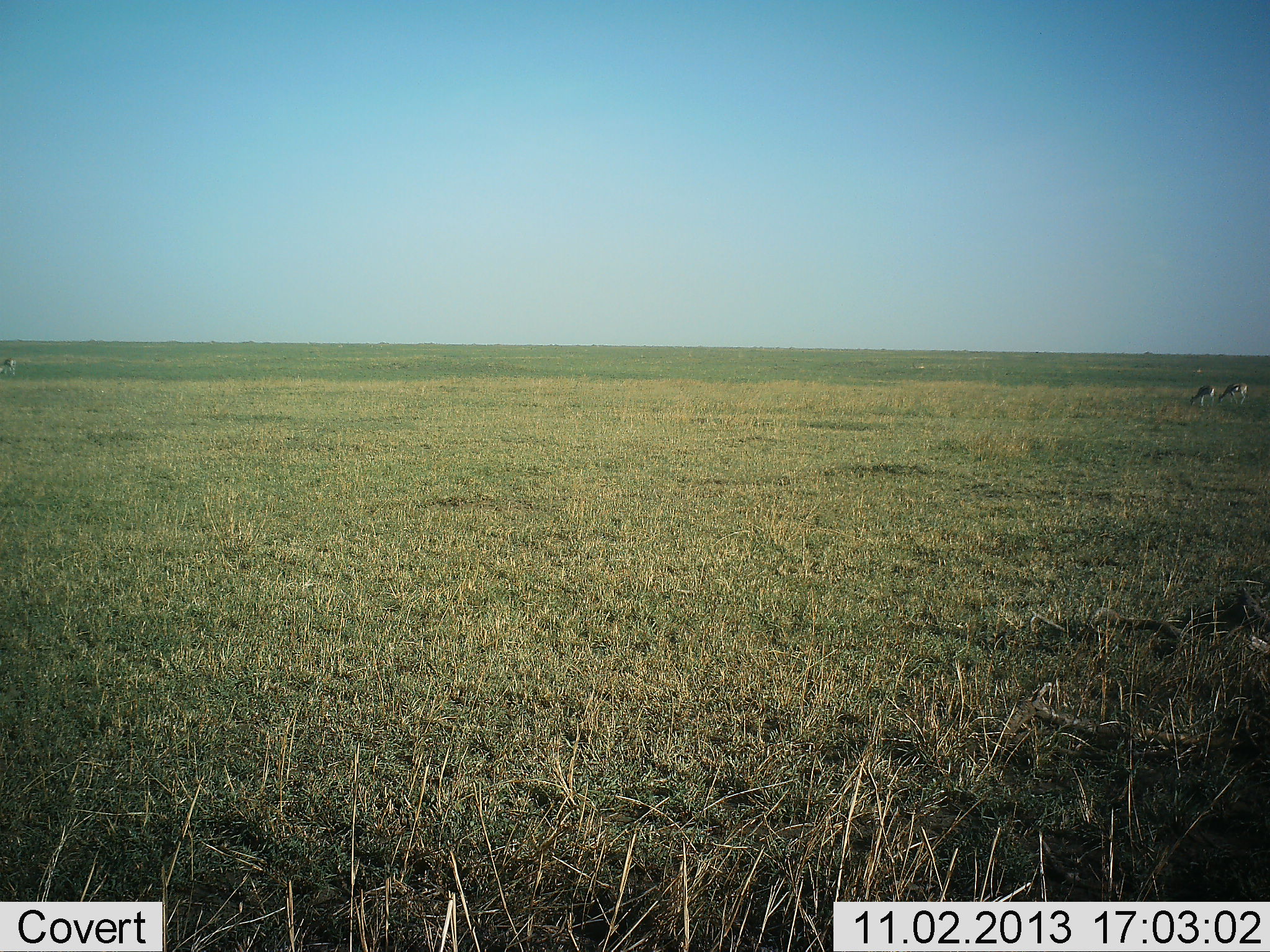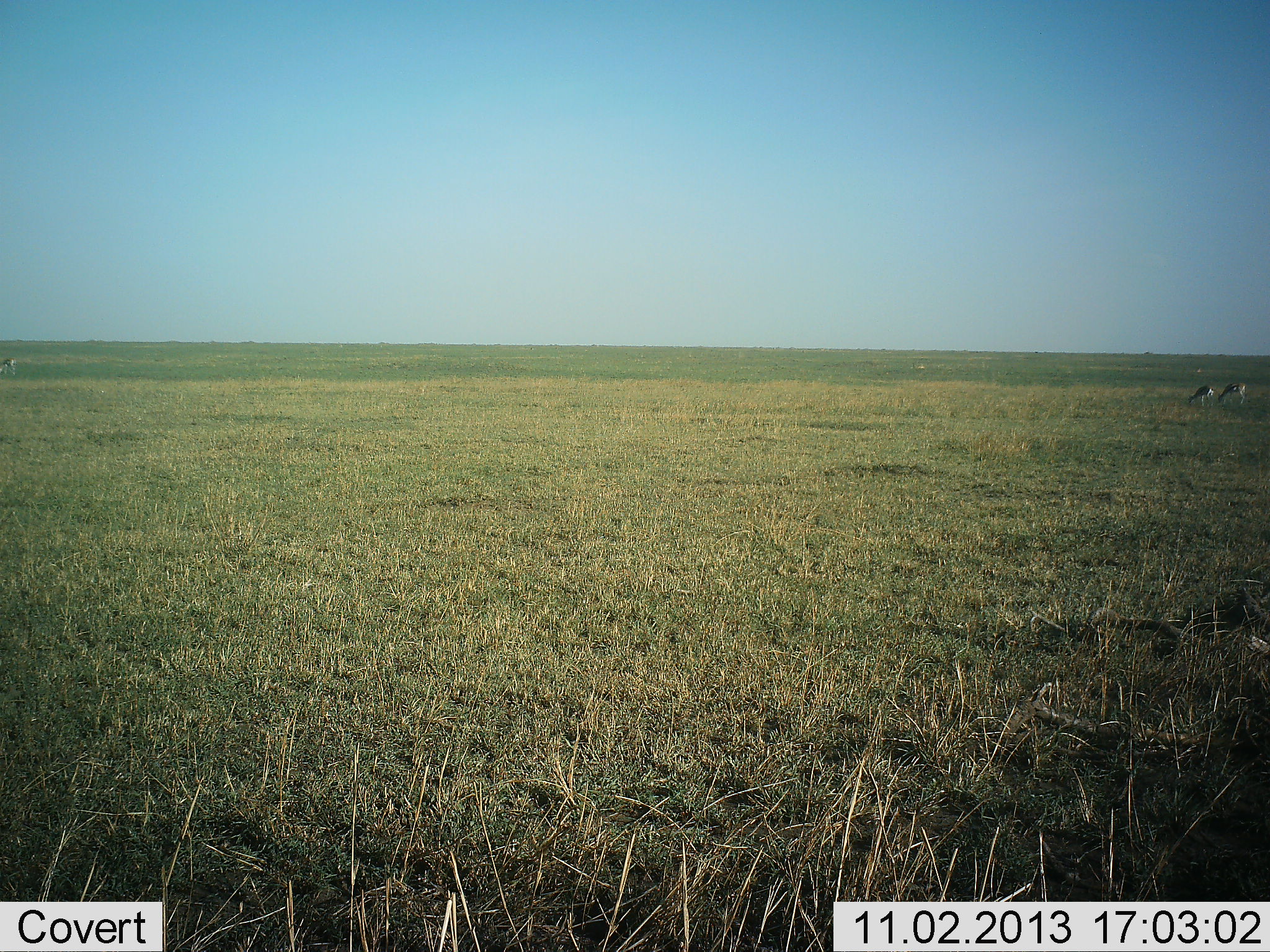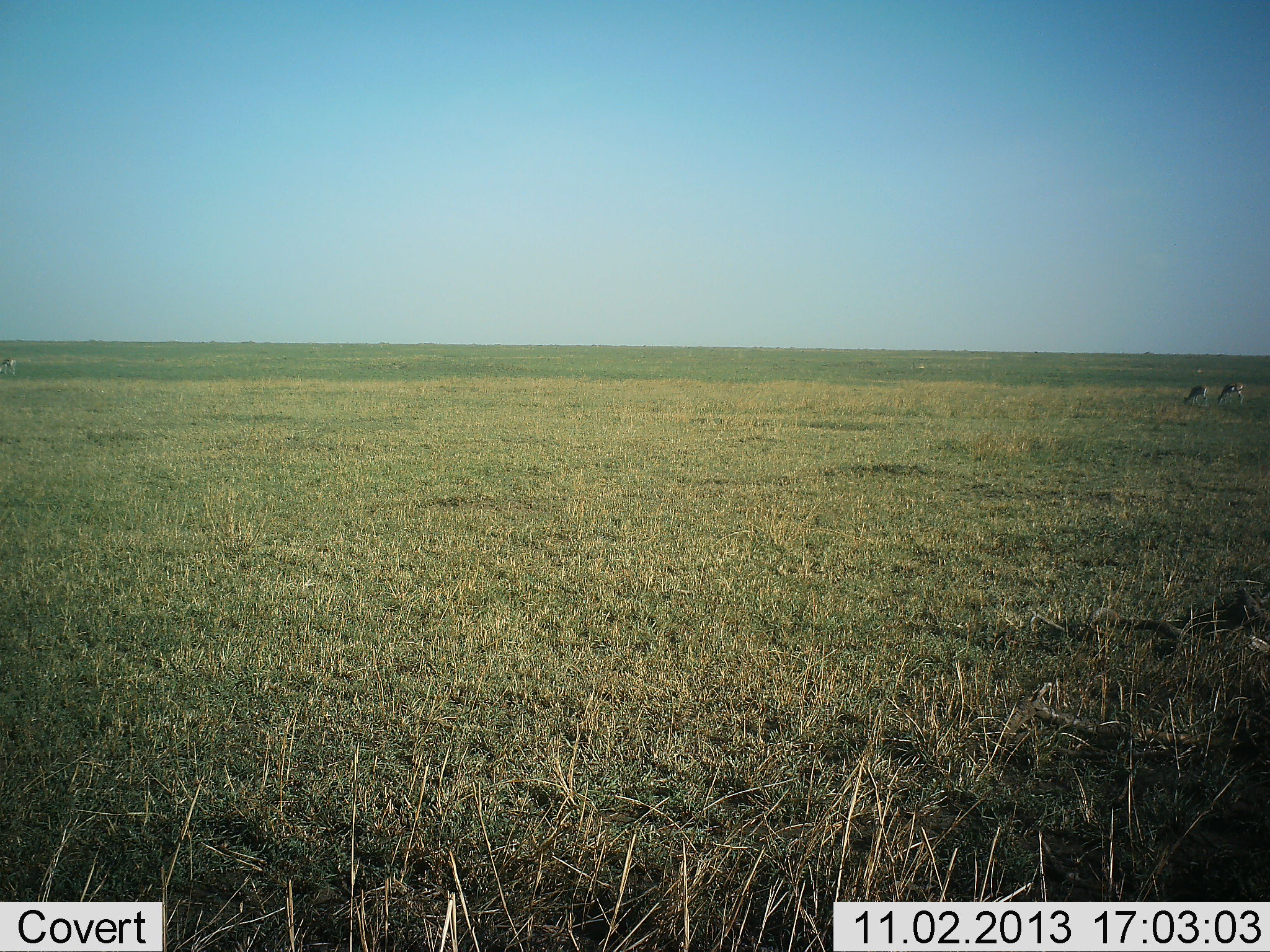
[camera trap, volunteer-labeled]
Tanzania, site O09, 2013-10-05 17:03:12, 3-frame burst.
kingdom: Animalia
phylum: Chordata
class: Mammalia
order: Artiodactyla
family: Bovidae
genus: Eudorcas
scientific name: Eudorcas thomsonii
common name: thomson's gazelle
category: gazellethomsons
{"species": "gazellethomsons (thomson's gazelle) (Eudorcas thomsonii)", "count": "2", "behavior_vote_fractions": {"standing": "23%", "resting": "0%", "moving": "0%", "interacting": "0%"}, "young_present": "0%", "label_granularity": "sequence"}